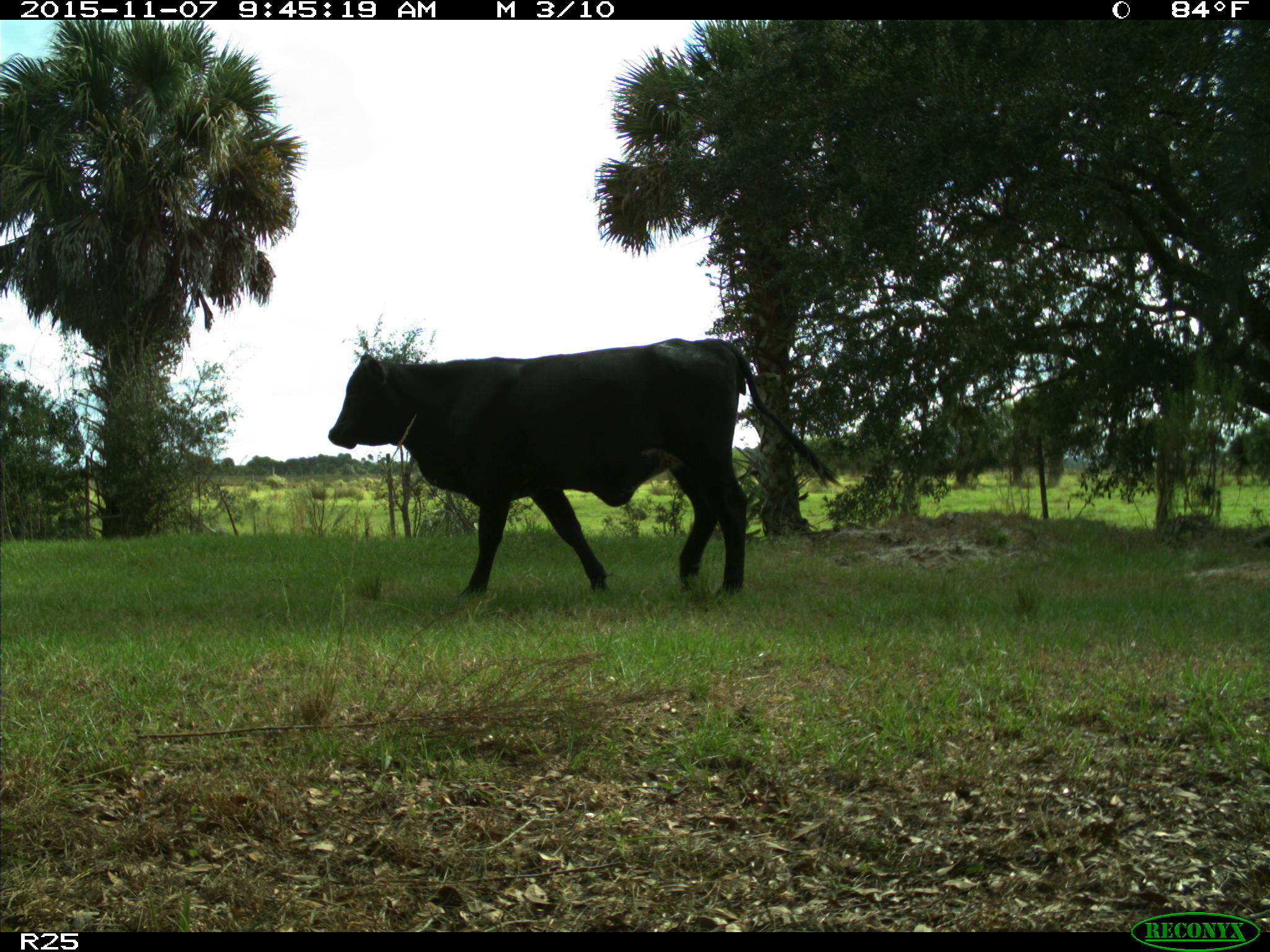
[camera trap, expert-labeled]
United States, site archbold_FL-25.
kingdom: Animalia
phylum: Chordata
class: Mammalia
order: Artiodactyla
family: Bovidae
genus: Bos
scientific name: Bos taurus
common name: domestic cow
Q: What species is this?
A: Bos taurus (domestic cow).